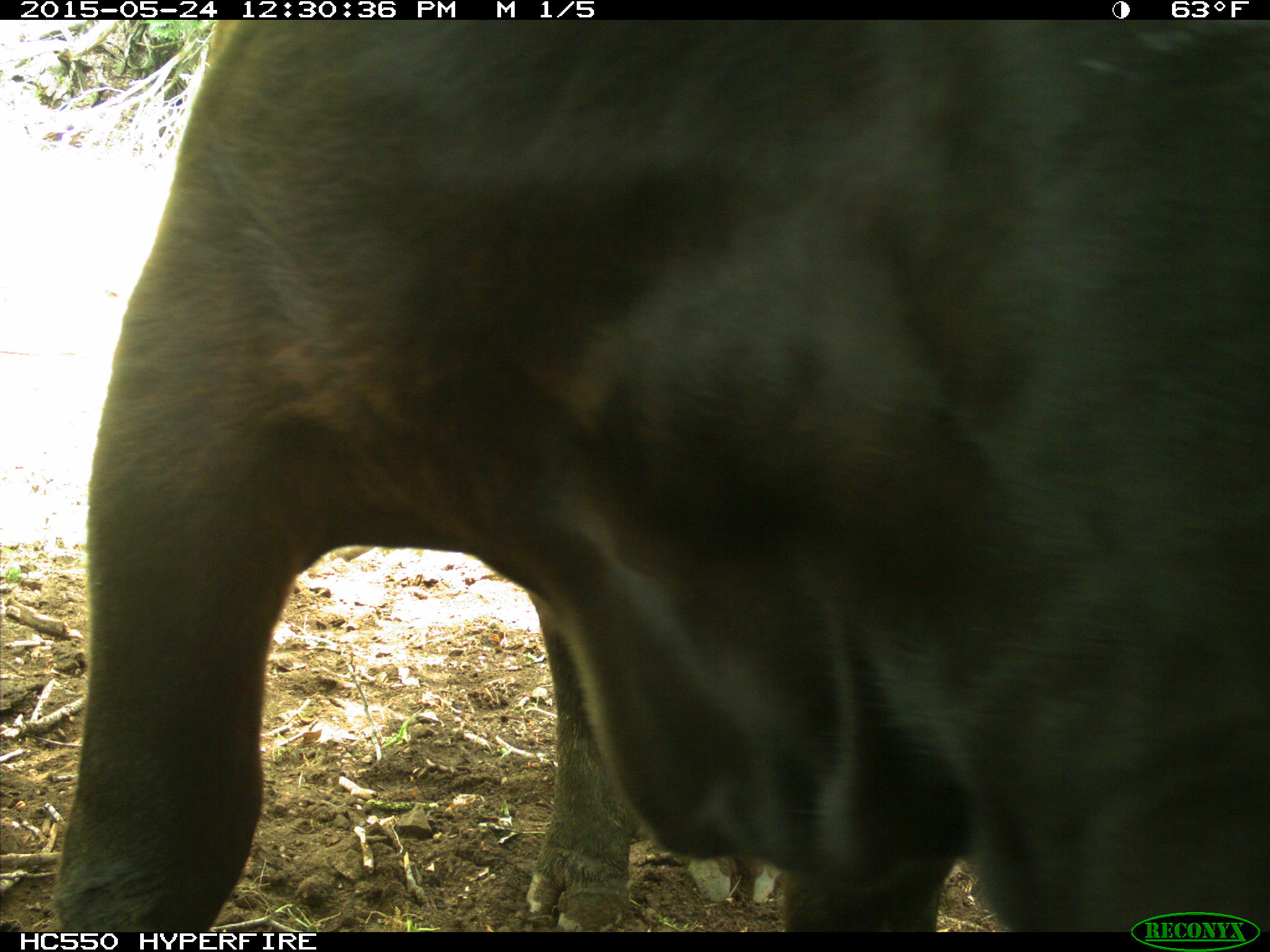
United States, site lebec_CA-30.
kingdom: Animalia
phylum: Chordata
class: Mammalia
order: Artiodactyla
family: Bovidae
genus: Bos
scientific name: Bos taurus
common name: domestic cow